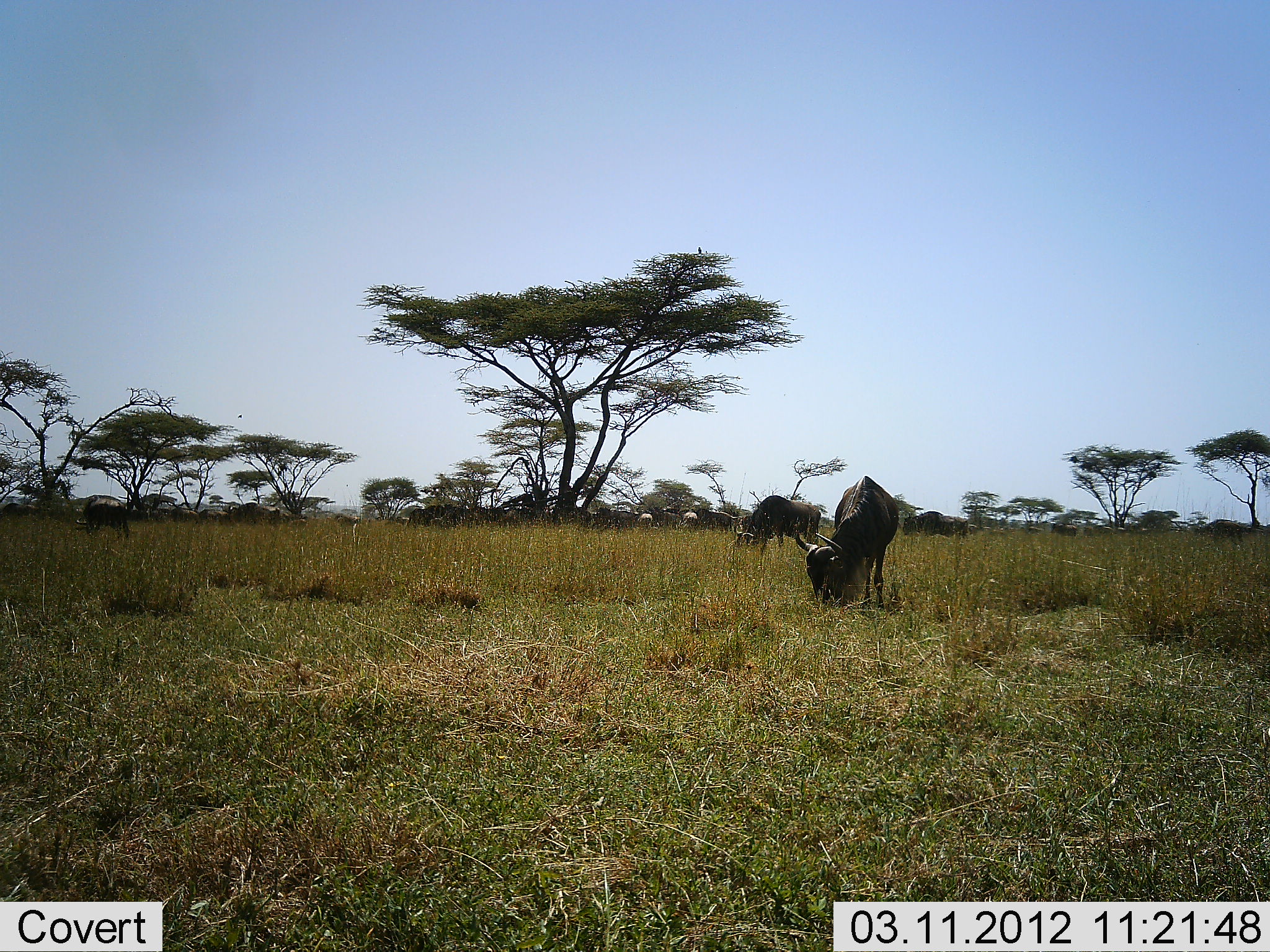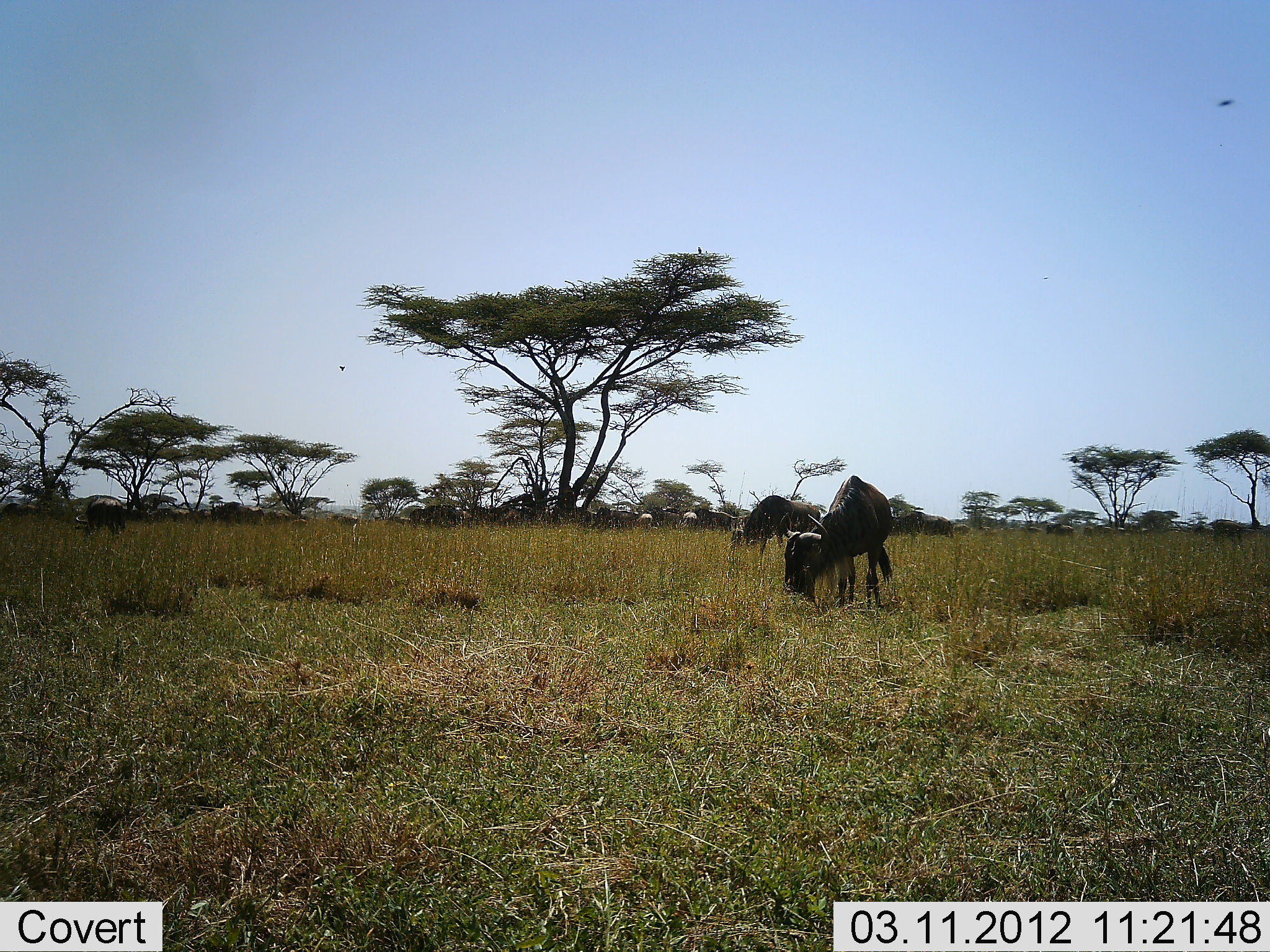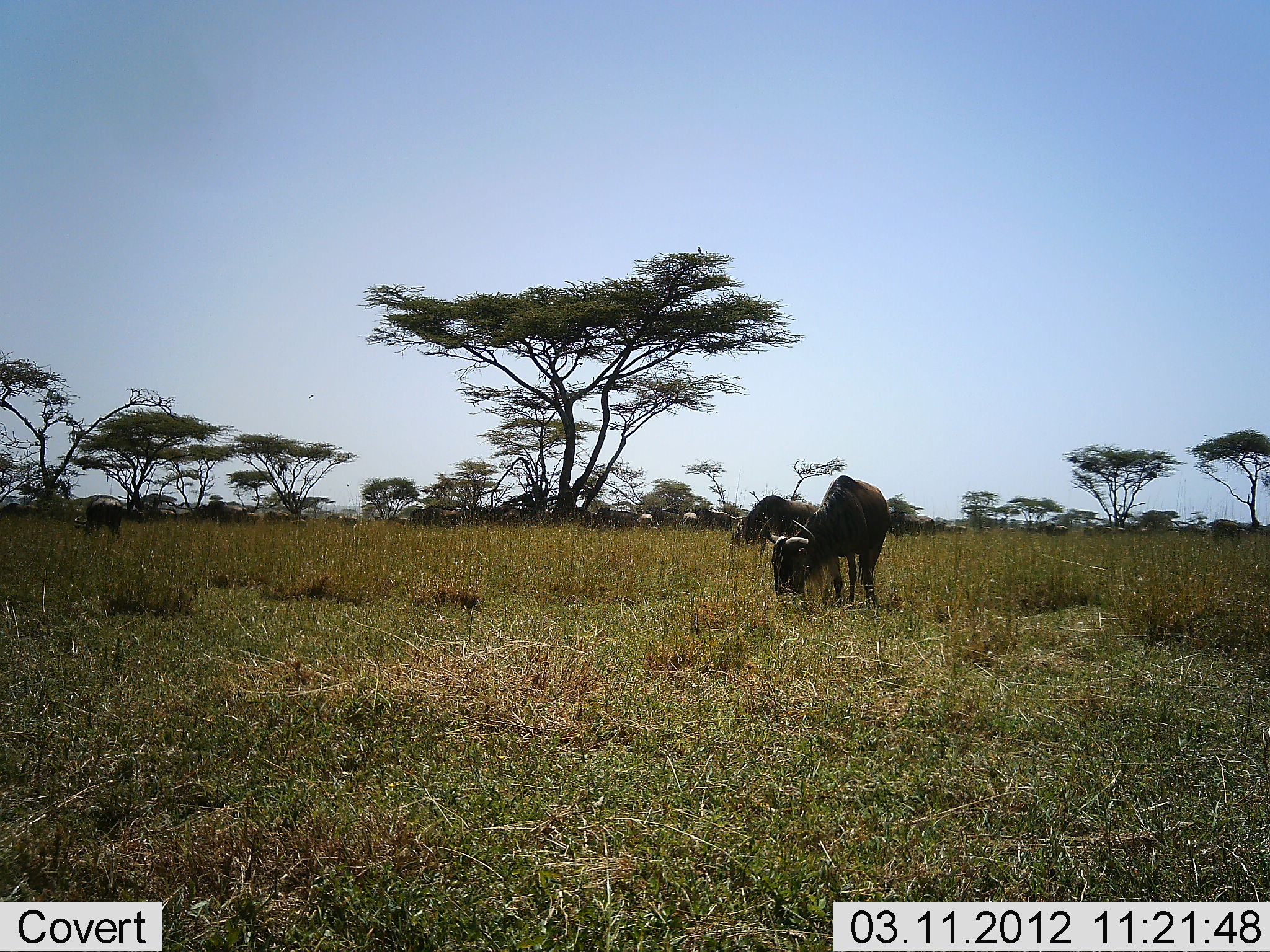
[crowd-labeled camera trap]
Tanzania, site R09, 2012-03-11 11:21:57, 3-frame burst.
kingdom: Animalia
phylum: Chordata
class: Mammalia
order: Artiodactyla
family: Bovidae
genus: Connochaetes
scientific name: Connochaetes taurinus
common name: blue wildebeest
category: wildebeest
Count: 11-50.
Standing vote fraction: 50%.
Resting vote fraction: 0%.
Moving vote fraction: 70%.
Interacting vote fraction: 0%.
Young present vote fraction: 5%.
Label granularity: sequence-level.